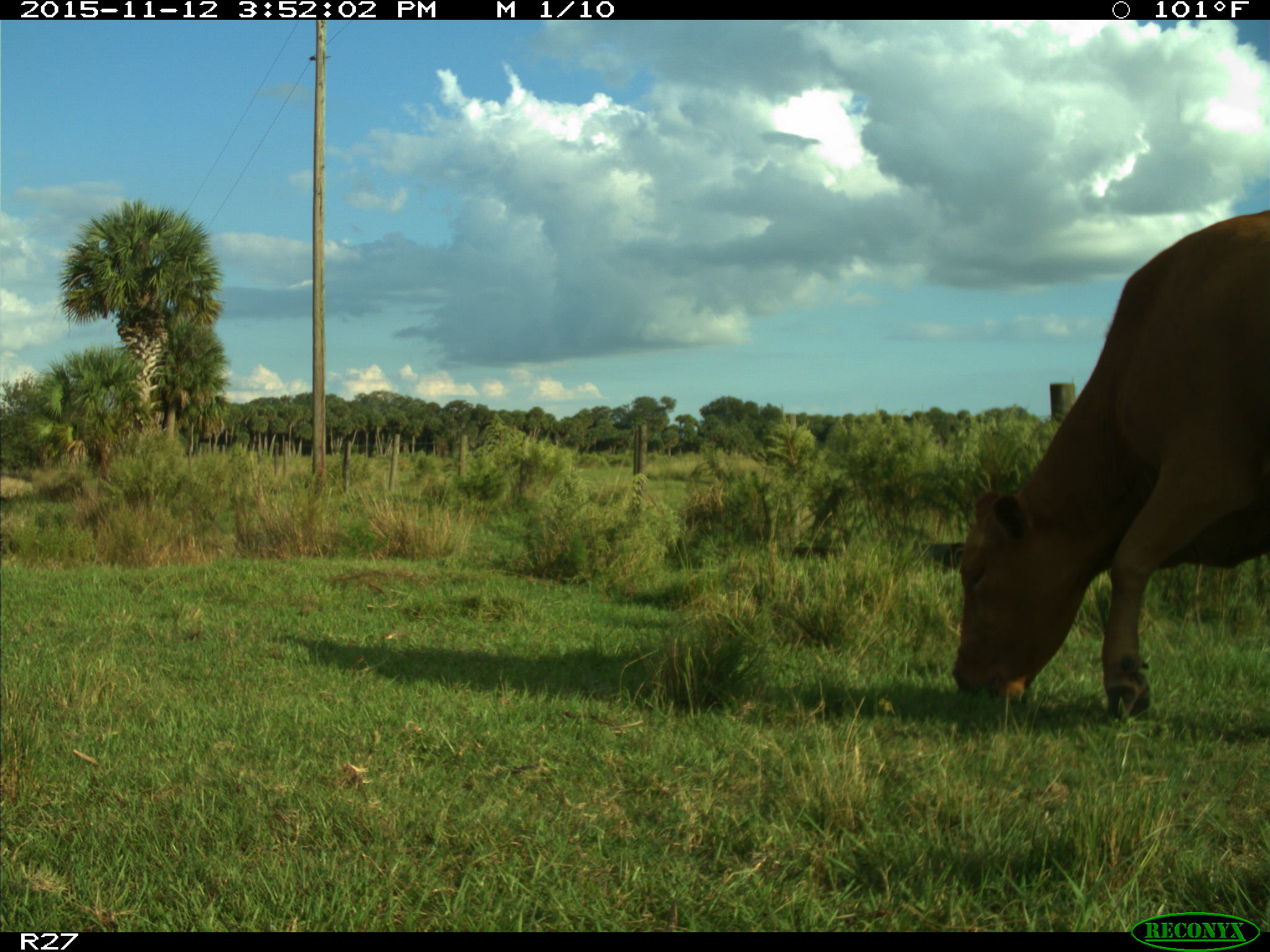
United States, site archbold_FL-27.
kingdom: Animalia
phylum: Chordata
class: Mammalia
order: Artiodactyla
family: Bovidae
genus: Bos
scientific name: Bos taurus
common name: domestic cow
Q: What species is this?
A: Bos taurus (domestic cow).